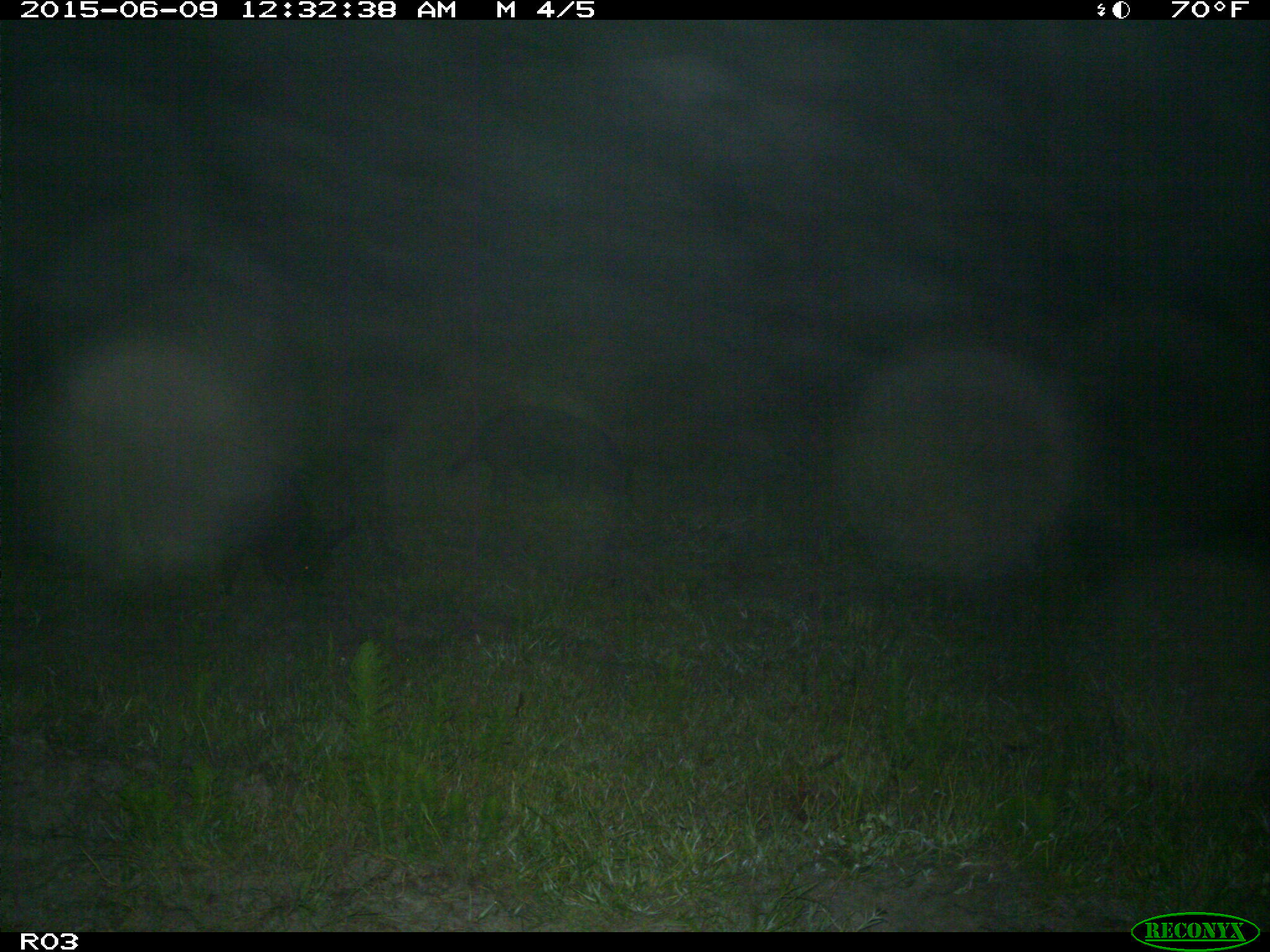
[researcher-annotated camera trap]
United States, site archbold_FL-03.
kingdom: Animalia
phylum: Chordata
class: Mammalia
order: Artiodactyla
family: Suidae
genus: Sus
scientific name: Sus scrofa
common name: wild boar